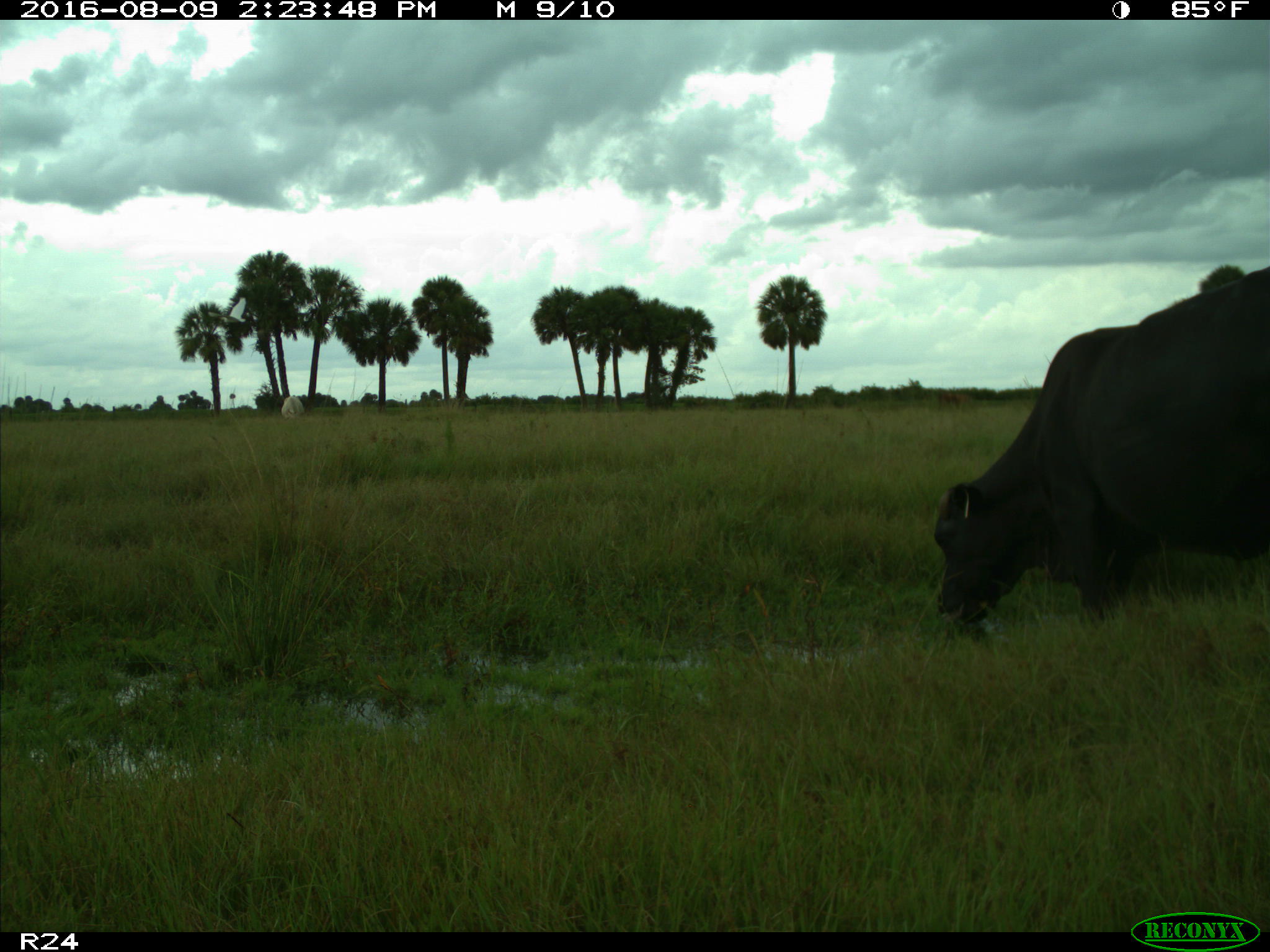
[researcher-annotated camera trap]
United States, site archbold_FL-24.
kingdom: Animalia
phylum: Chordata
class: Mammalia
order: Artiodactyla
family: Bovidae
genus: Bos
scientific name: Bos taurus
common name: domestic cow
Bos taurus (domestic cow).